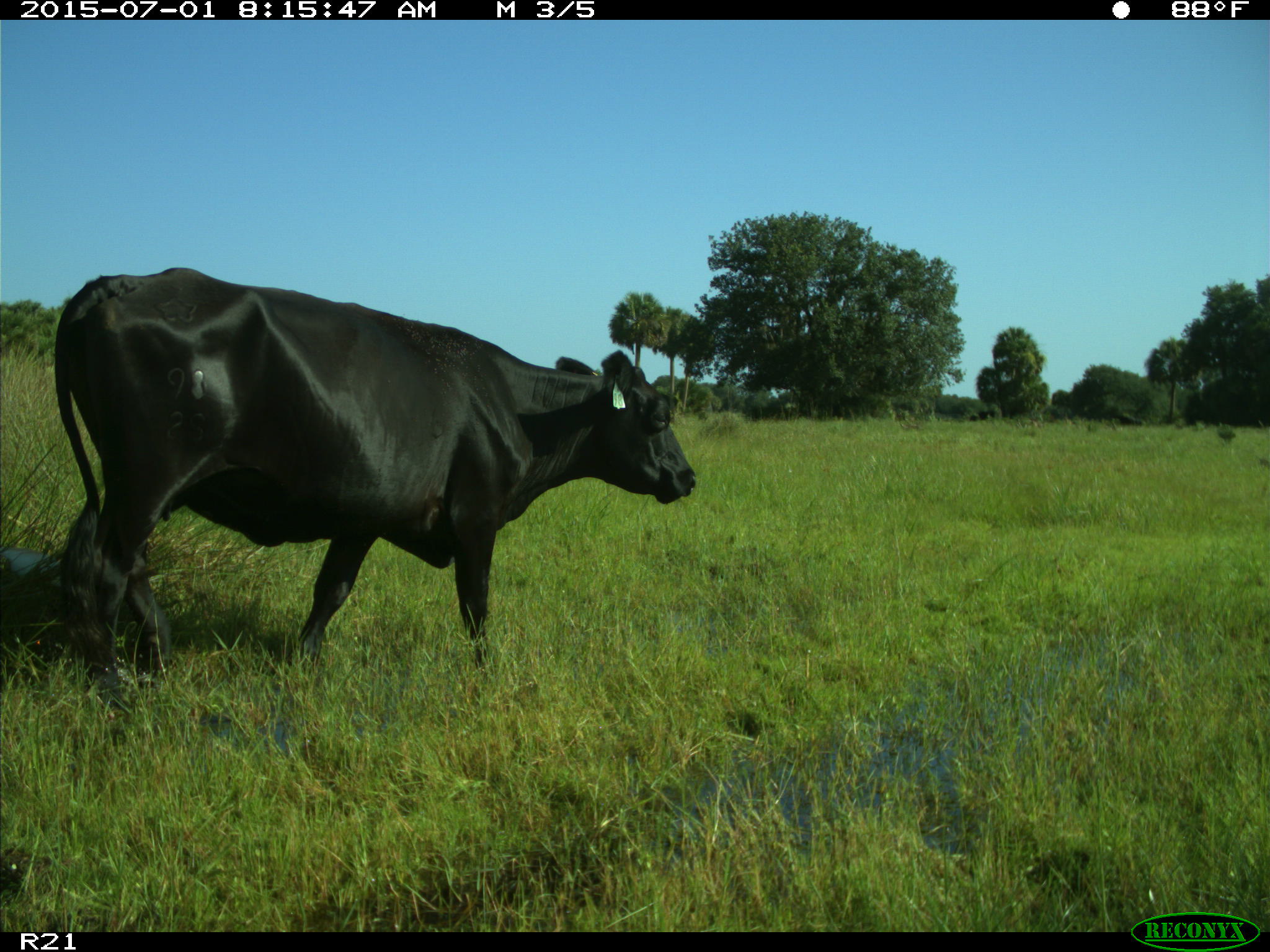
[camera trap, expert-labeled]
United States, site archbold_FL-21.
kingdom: Animalia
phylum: Chordata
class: Mammalia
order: Artiodactyla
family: Bovidae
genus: Bos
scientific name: Bos taurus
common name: domestic cow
Bos taurus (domestic cow).